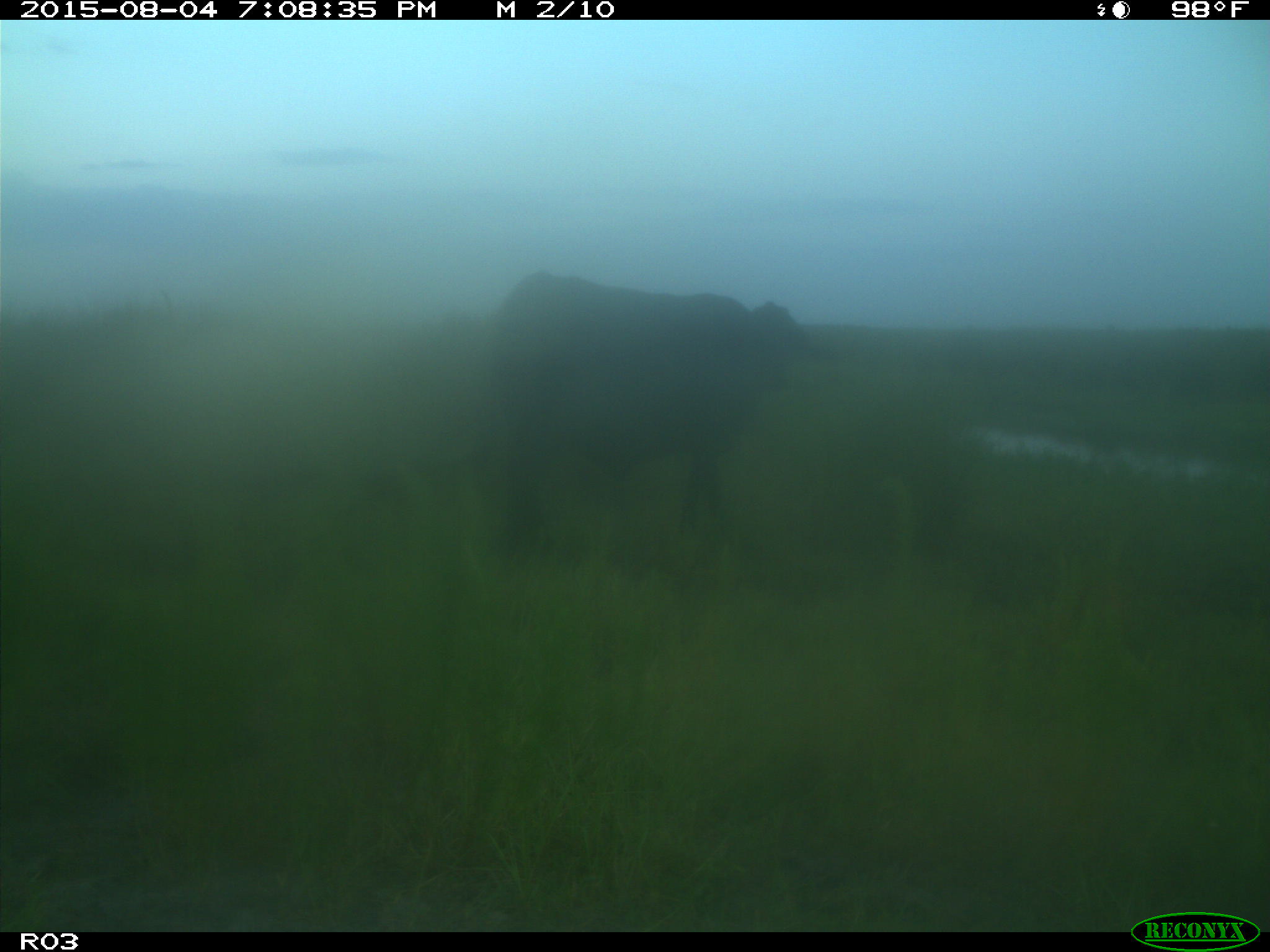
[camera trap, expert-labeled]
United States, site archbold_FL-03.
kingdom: Animalia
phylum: Chordata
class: Mammalia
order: Artiodactyla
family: Bovidae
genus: Bos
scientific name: Bos taurus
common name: domestic cow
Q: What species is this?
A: Bos taurus (domestic cow).